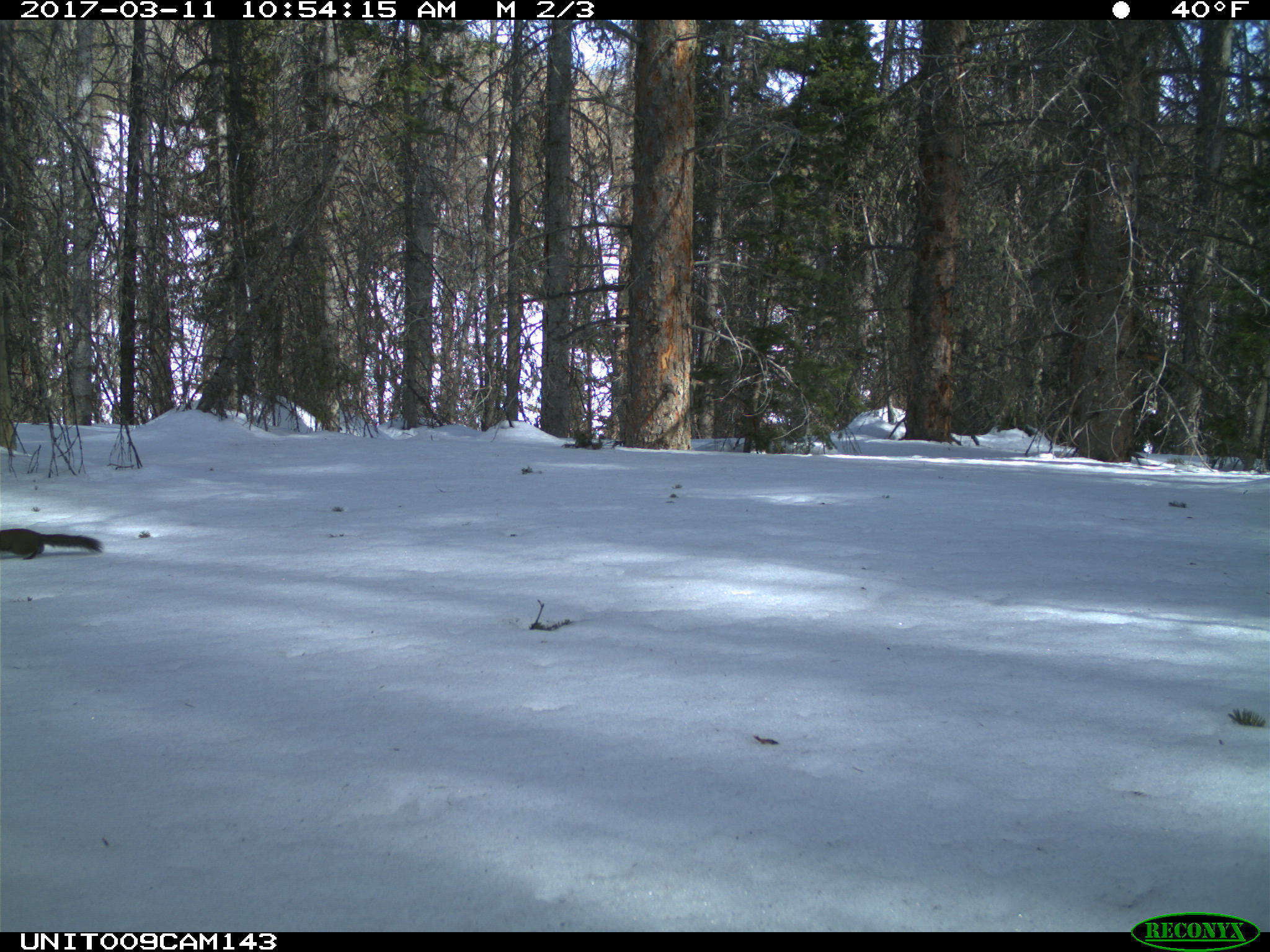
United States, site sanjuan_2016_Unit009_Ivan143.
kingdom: Animalia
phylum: Chordata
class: Mammalia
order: Rodentia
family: Sciuridae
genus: Tamiasciurus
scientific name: Tamiasciurus hudsonicus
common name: american red squirrel